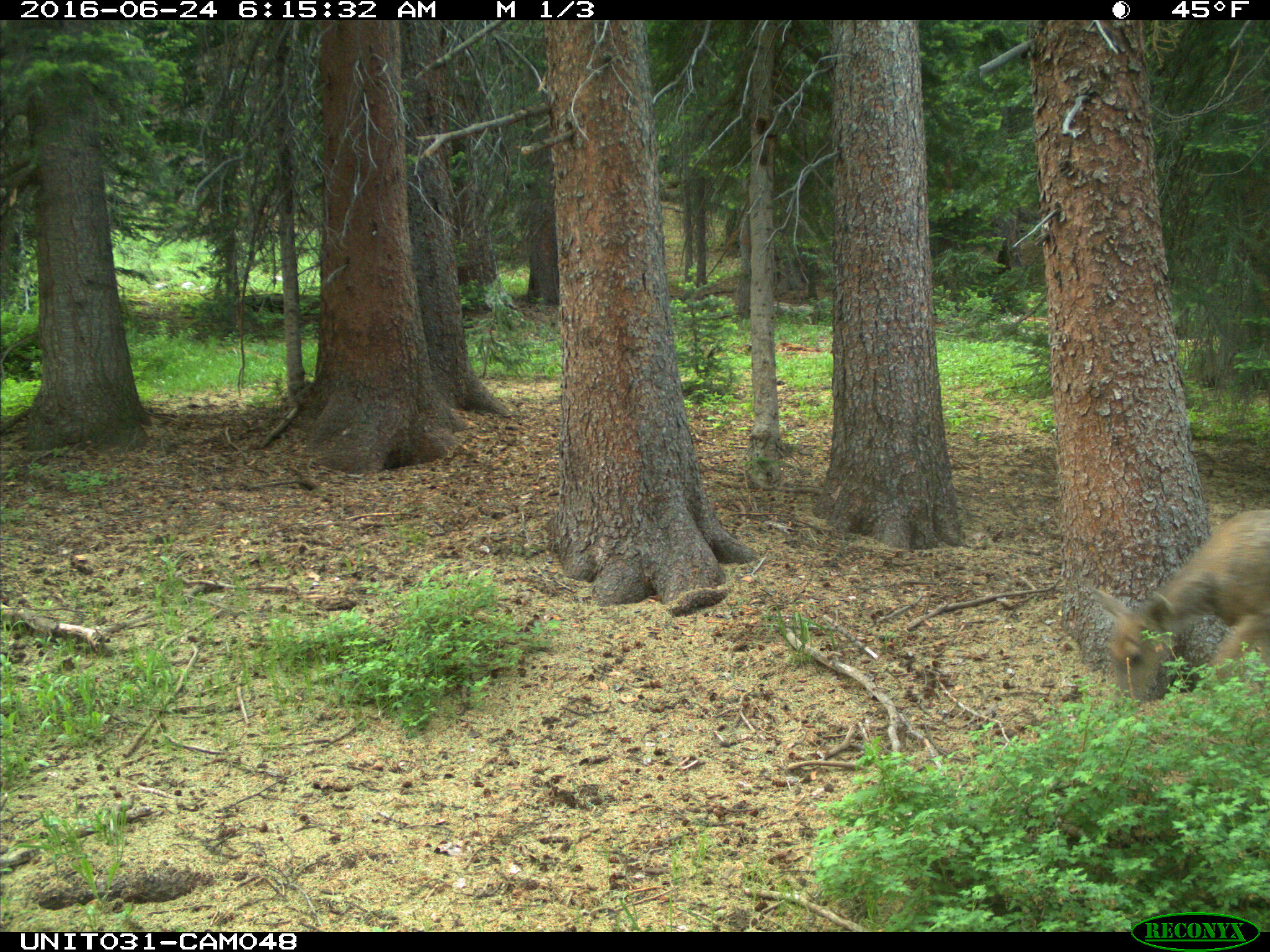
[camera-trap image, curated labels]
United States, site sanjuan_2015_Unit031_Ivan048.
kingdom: Animalia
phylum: Chordata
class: Mammalia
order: Artiodactyla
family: Cervidae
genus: Odocoileus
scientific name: Odocoileus hemionus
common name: mule deer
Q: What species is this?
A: Odocoileus hemionus (mule deer).